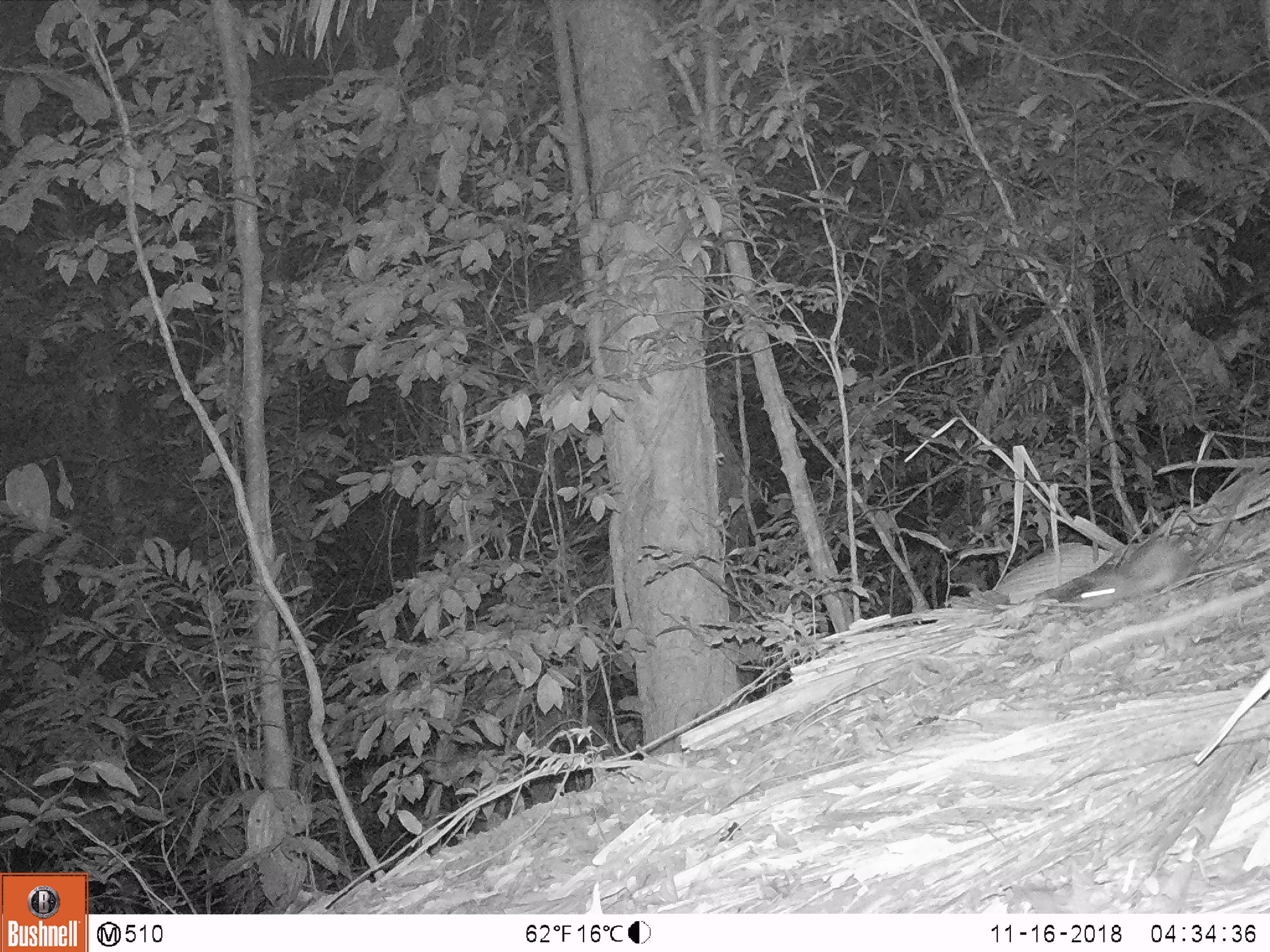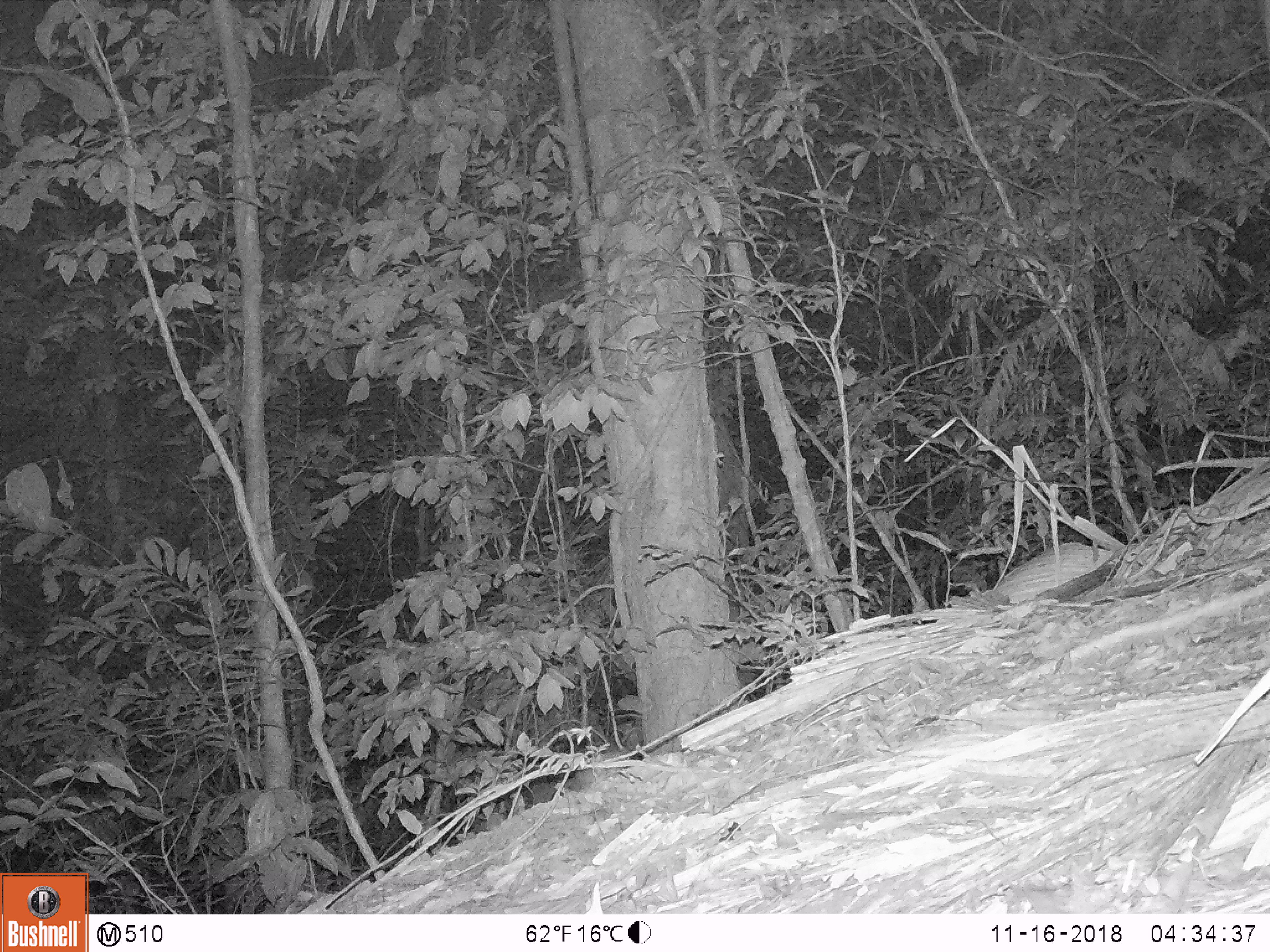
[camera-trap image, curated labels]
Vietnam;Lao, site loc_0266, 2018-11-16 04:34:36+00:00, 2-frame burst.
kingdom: Animalia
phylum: Chordata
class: Mammalia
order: Rodentia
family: Muridae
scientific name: Muridae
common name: old-world mice and rats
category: unidentified murid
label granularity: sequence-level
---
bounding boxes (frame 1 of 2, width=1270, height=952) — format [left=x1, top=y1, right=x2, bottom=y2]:
unidentified murid: [left=1055, top=460, right=1270, bottom=621]